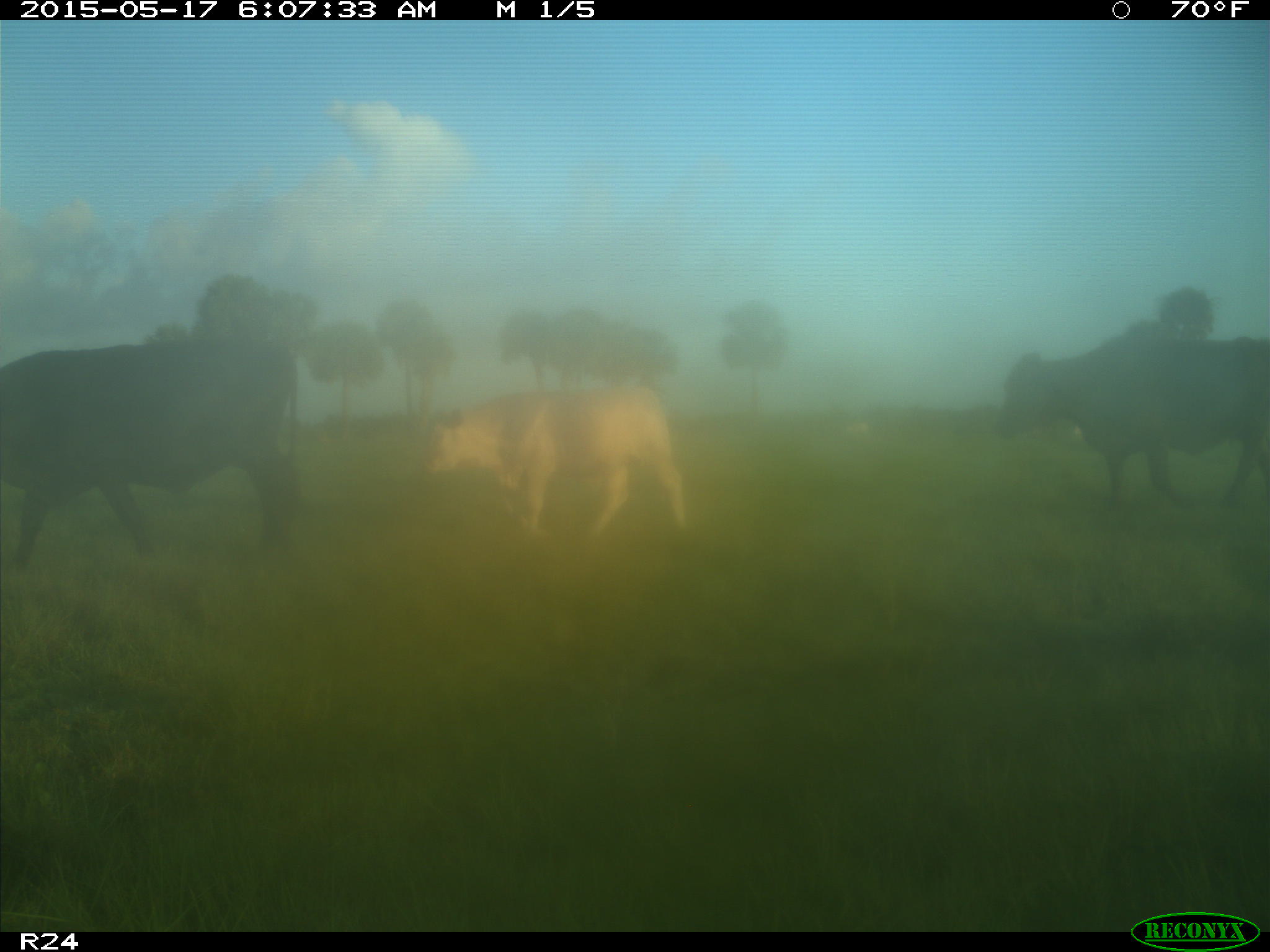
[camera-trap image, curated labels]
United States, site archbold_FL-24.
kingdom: Animalia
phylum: Chordata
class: Mammalia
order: Artiodactyla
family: Bovidae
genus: Bos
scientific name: Bos taurus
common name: domestic cow